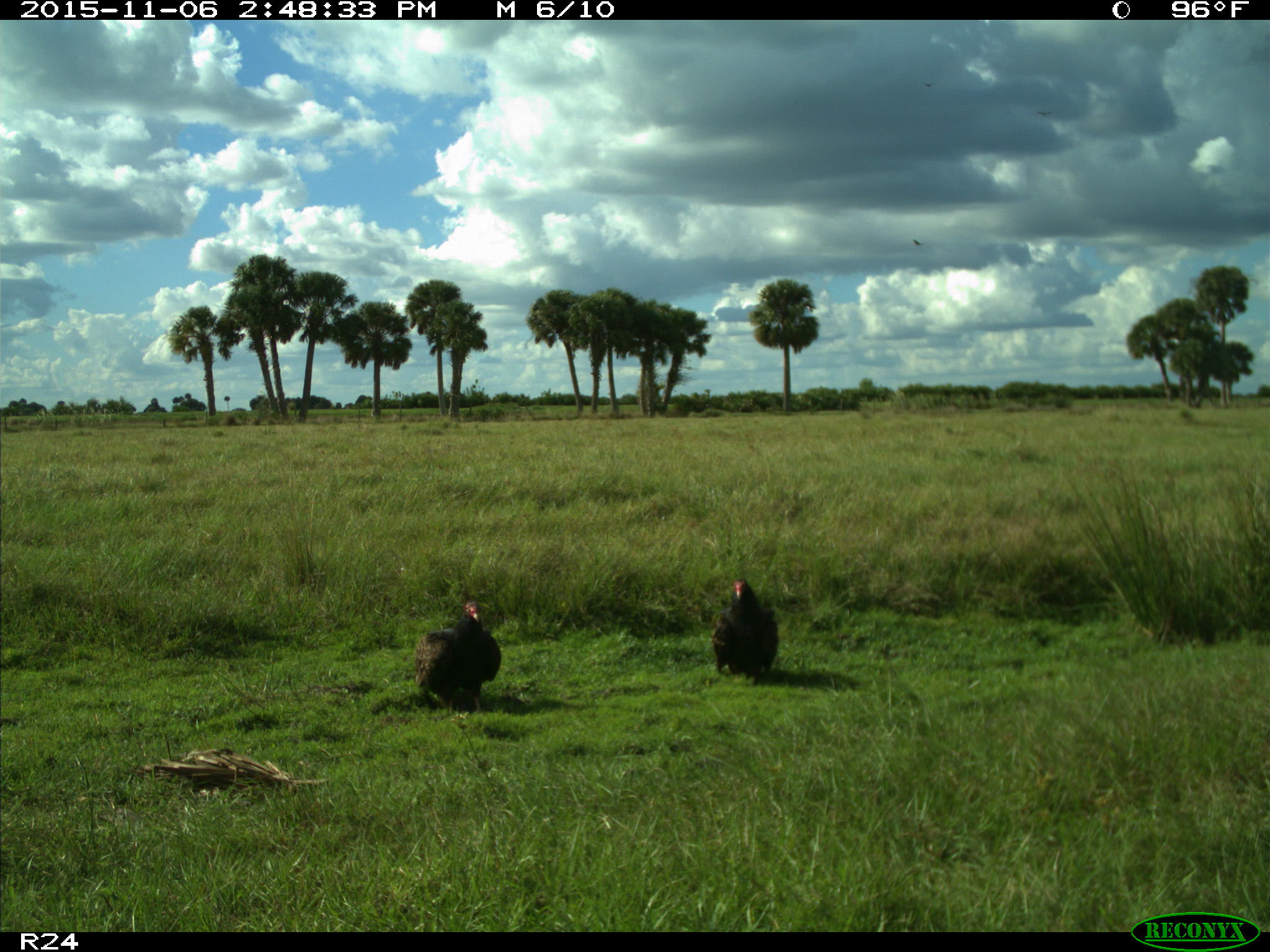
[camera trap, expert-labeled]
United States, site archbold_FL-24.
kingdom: Animalia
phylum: Chordata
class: Aves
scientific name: Aves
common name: birds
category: unidentified bird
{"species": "unidentified bird (birds) (Aves)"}